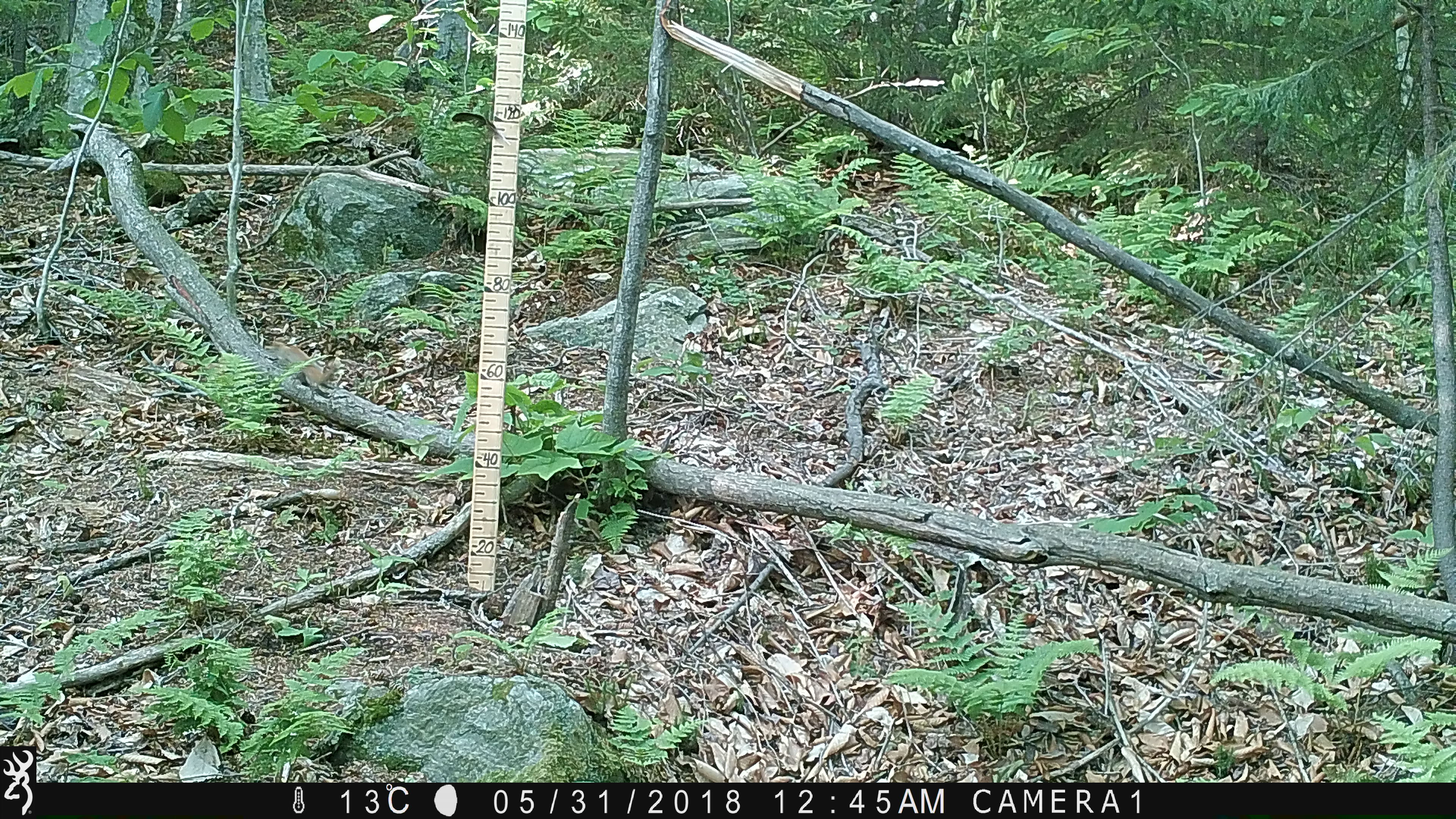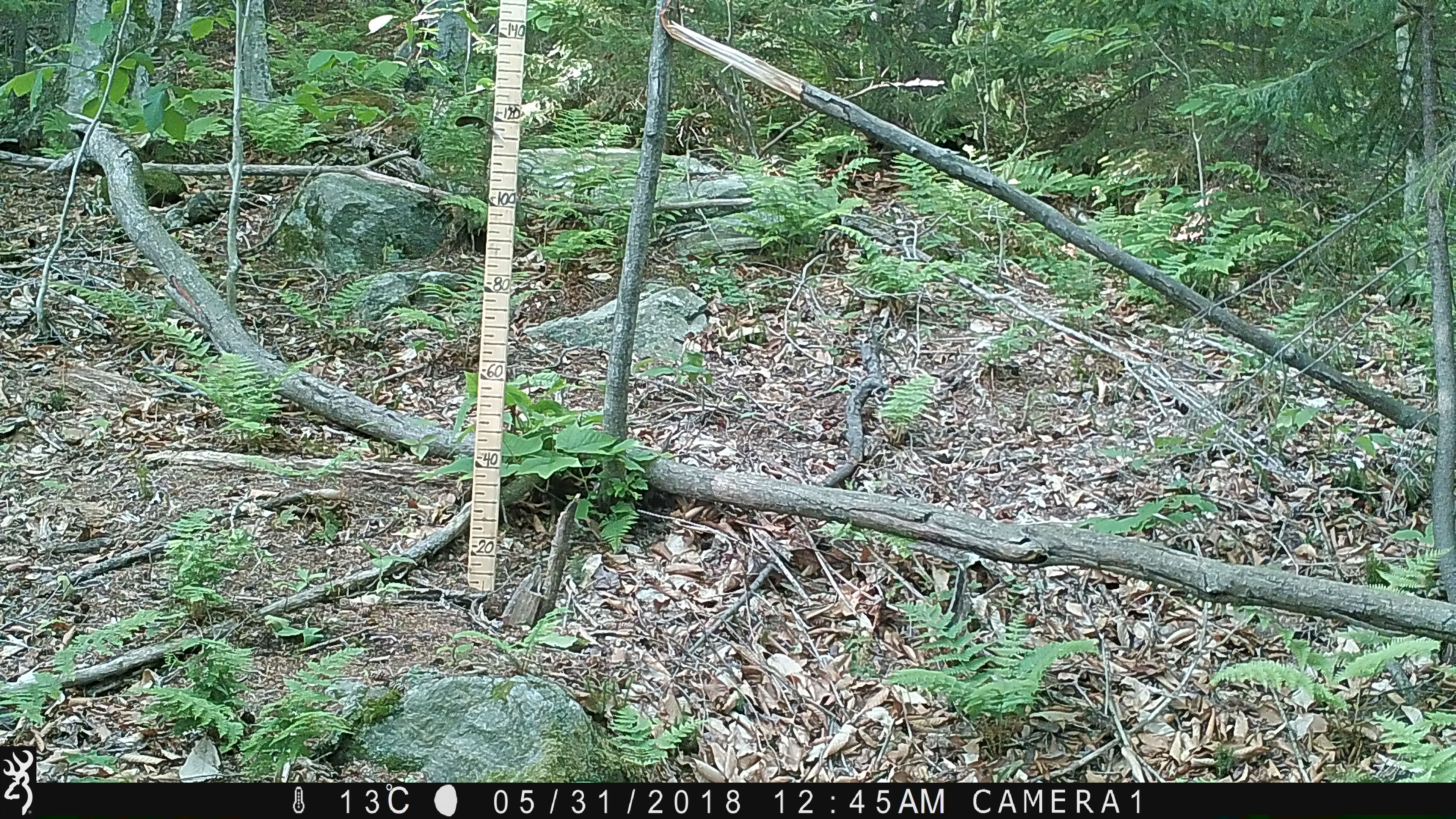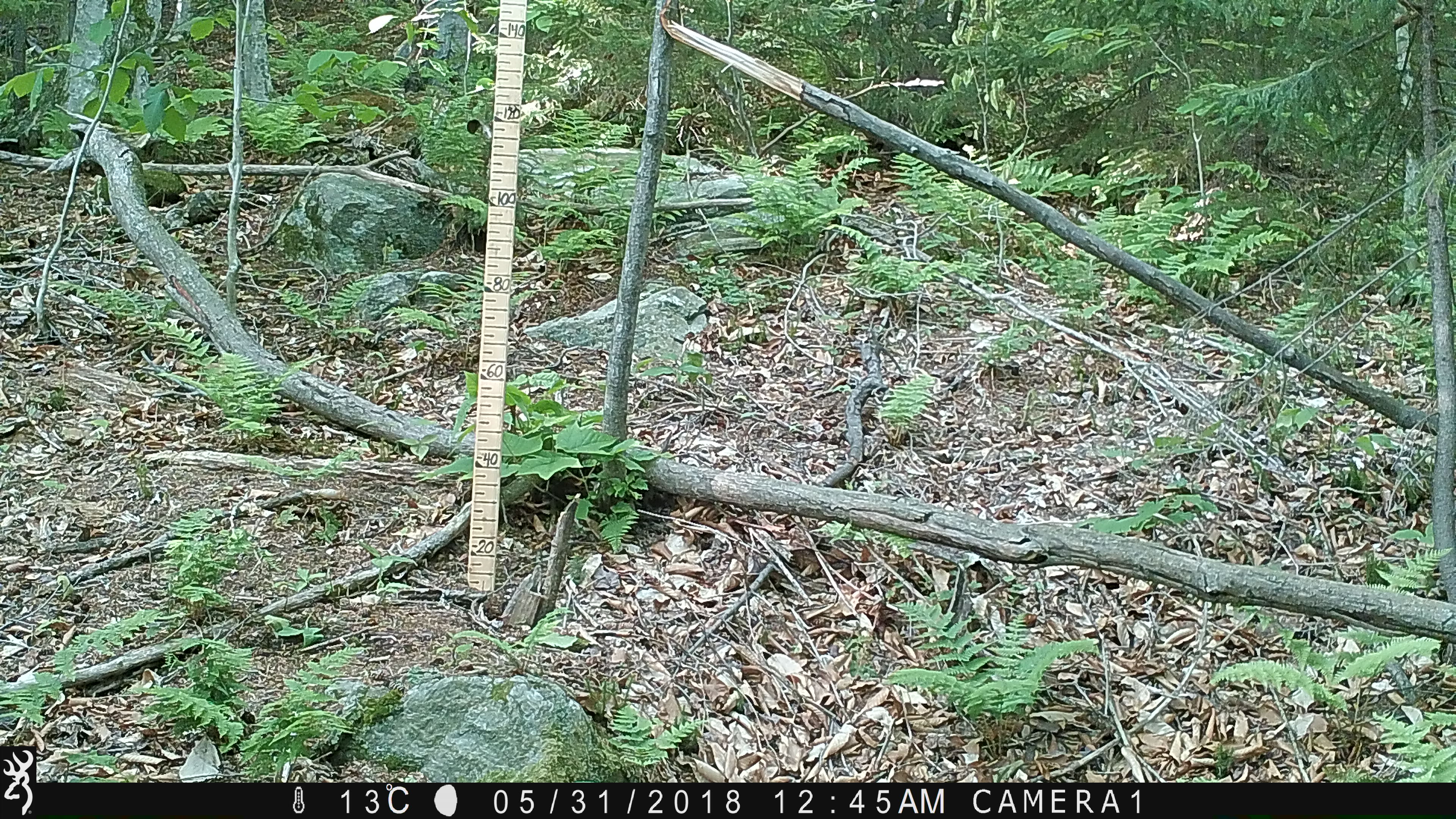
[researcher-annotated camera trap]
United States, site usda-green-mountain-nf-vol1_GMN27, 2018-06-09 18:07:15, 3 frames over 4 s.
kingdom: Animalia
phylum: Chordata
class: Mammalia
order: Rodentia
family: Sciuridae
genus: Tamiasciurus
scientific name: Tamiasciurus hudsonicus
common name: red squirrel